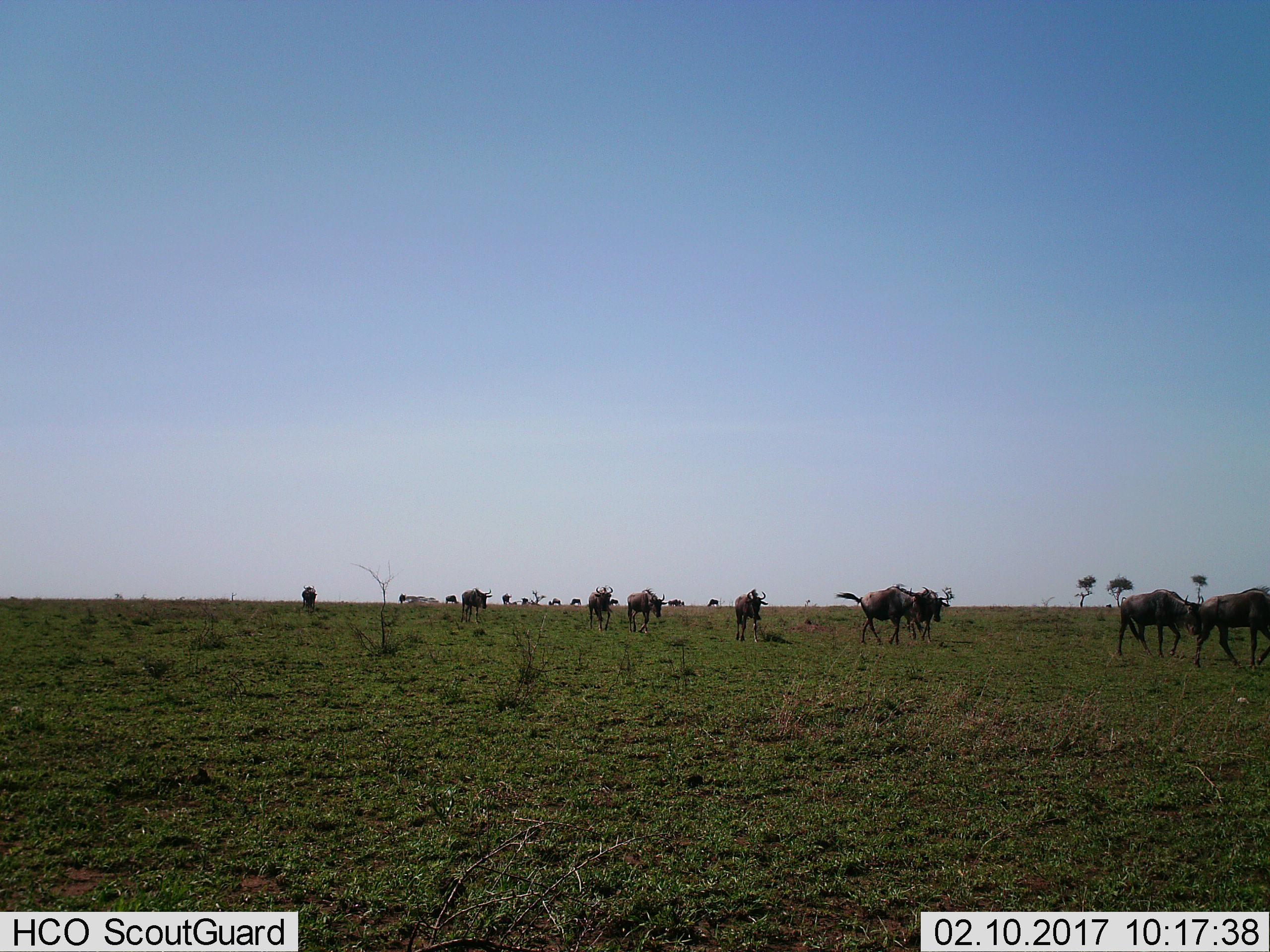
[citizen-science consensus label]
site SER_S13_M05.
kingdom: Animalia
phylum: Chordata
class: Mammalia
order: Artiodactyla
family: Bovidae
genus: Connochaetes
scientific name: Connochaetes taurinus taurinus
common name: blue wildebeest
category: wildebeestblue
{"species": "wildebeestblue (blue wildebeest) (Connochaetes taurinus taurinus)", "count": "11-50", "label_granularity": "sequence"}